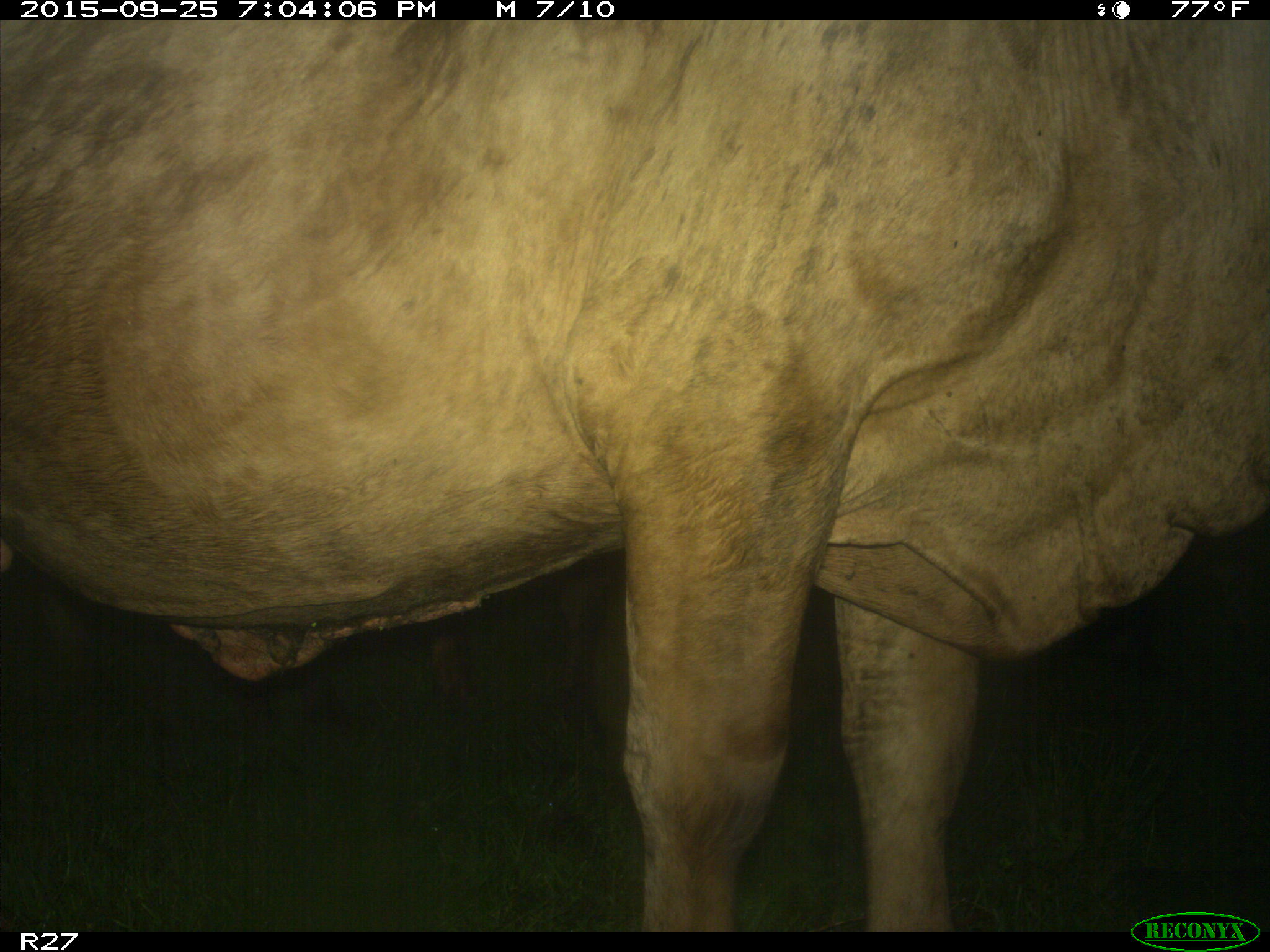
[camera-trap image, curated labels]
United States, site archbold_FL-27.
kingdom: Animalia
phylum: Chordata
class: Mammalia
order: Artiodactyla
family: Bovidae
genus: Bos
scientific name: Bos taurus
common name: domestic cow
Bos taurus (domestic cow).